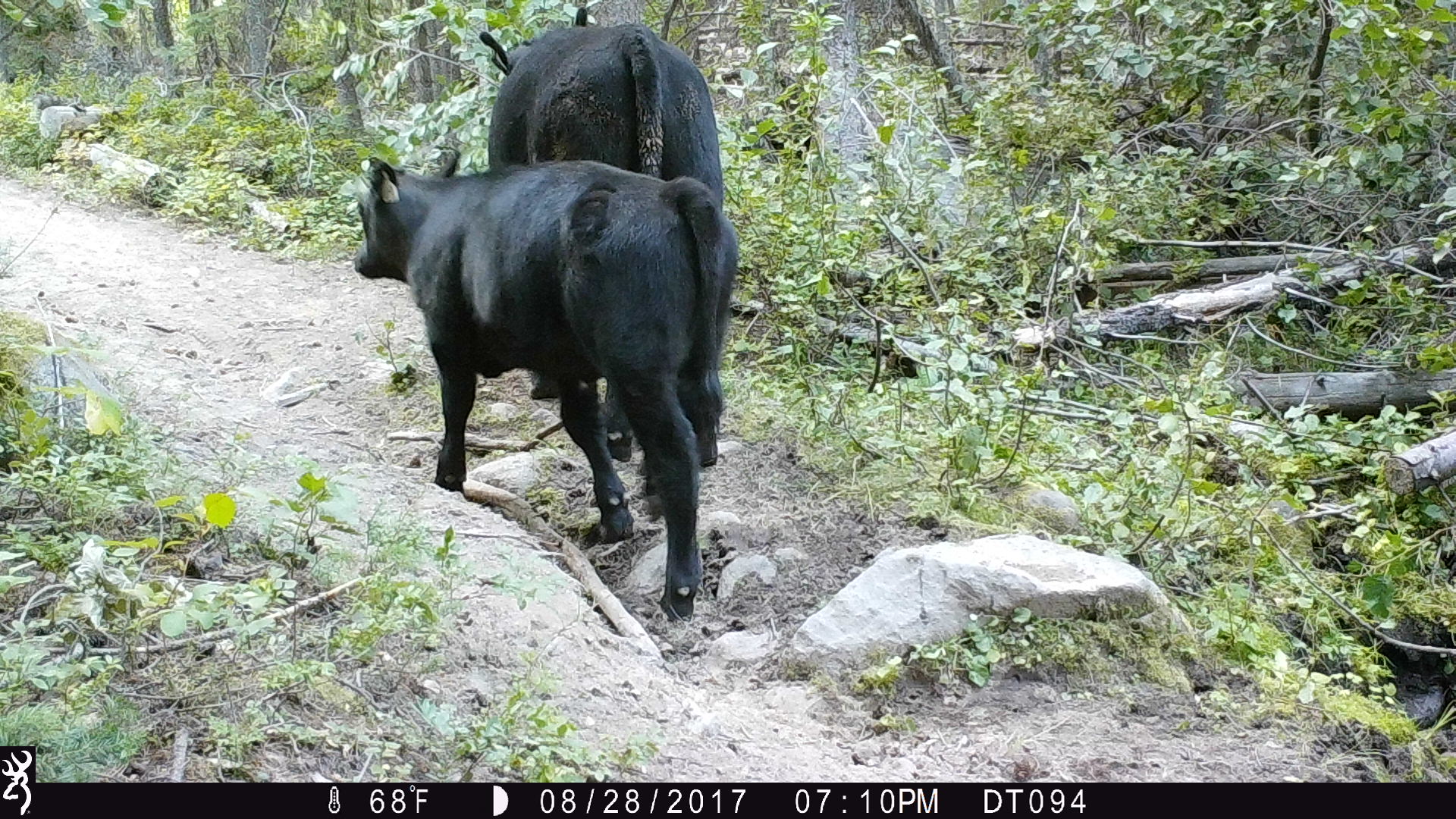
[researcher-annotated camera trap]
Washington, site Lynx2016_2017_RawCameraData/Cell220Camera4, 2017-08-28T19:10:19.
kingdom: Animalia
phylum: Chordata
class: Mammalia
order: Artiodactyla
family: Bovidae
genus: Bos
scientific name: Bos taurus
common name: domestic cattle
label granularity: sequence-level